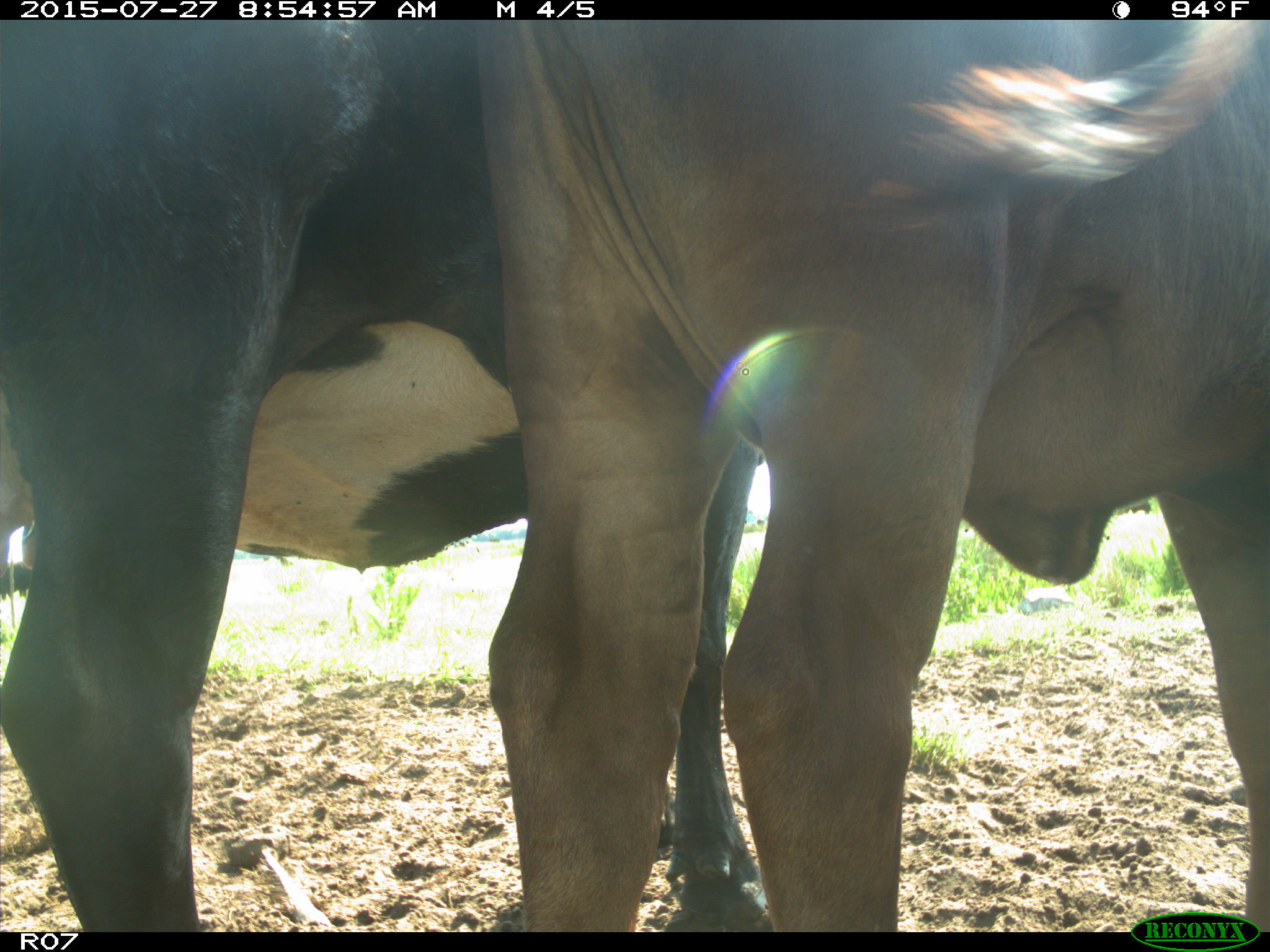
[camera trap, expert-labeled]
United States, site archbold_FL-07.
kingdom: Animalia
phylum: Chordata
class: Mammalia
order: Artiodactyla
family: Bovidae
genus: Bos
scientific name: Bos taurus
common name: domestic cow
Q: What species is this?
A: Bos taurus (domestic cow).